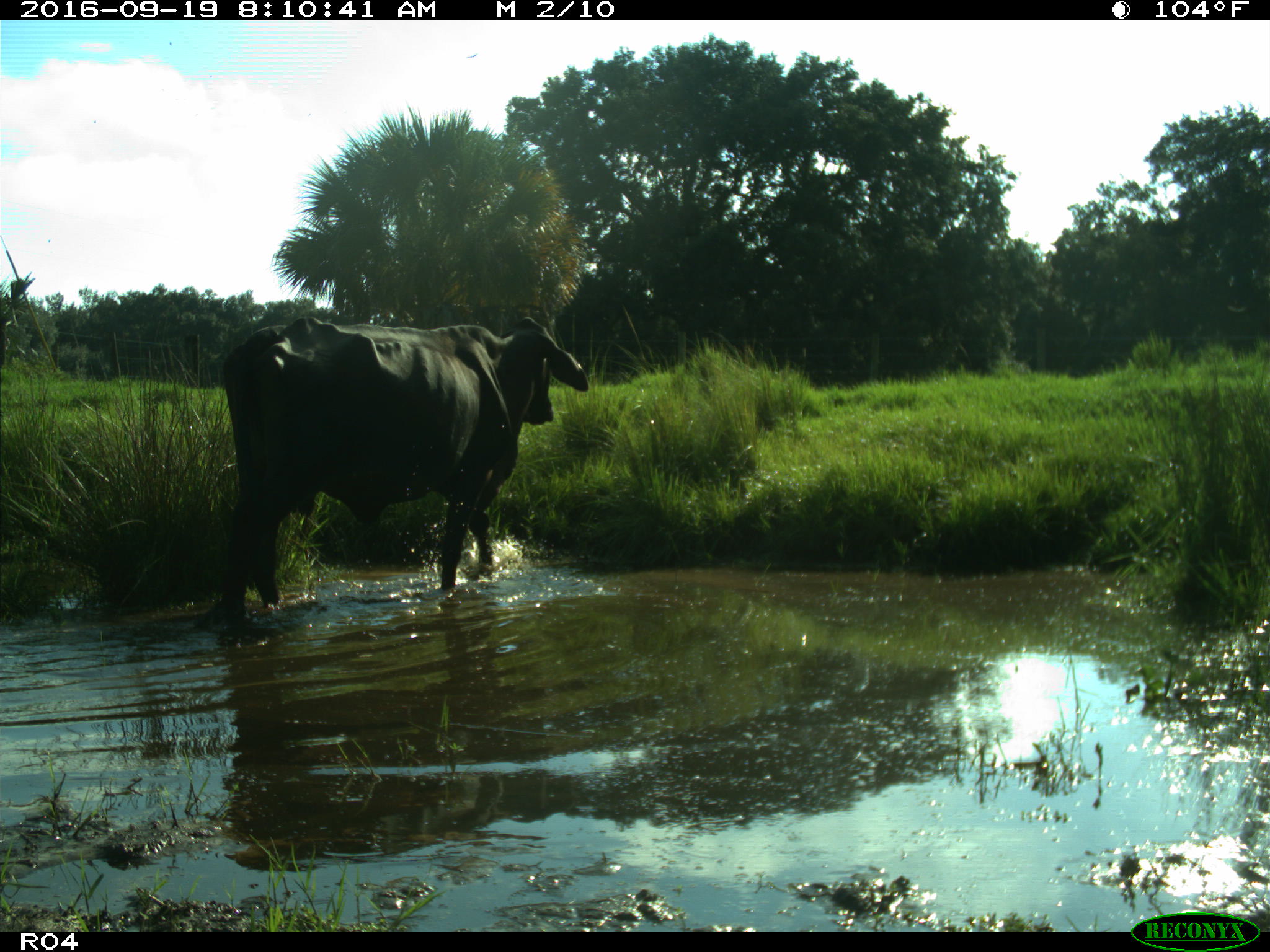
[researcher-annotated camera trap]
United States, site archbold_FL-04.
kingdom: Animalia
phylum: Chordata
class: Mammalia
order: Artiodactyla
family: Bovidae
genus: Bos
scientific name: Bos taurus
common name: domestic cow